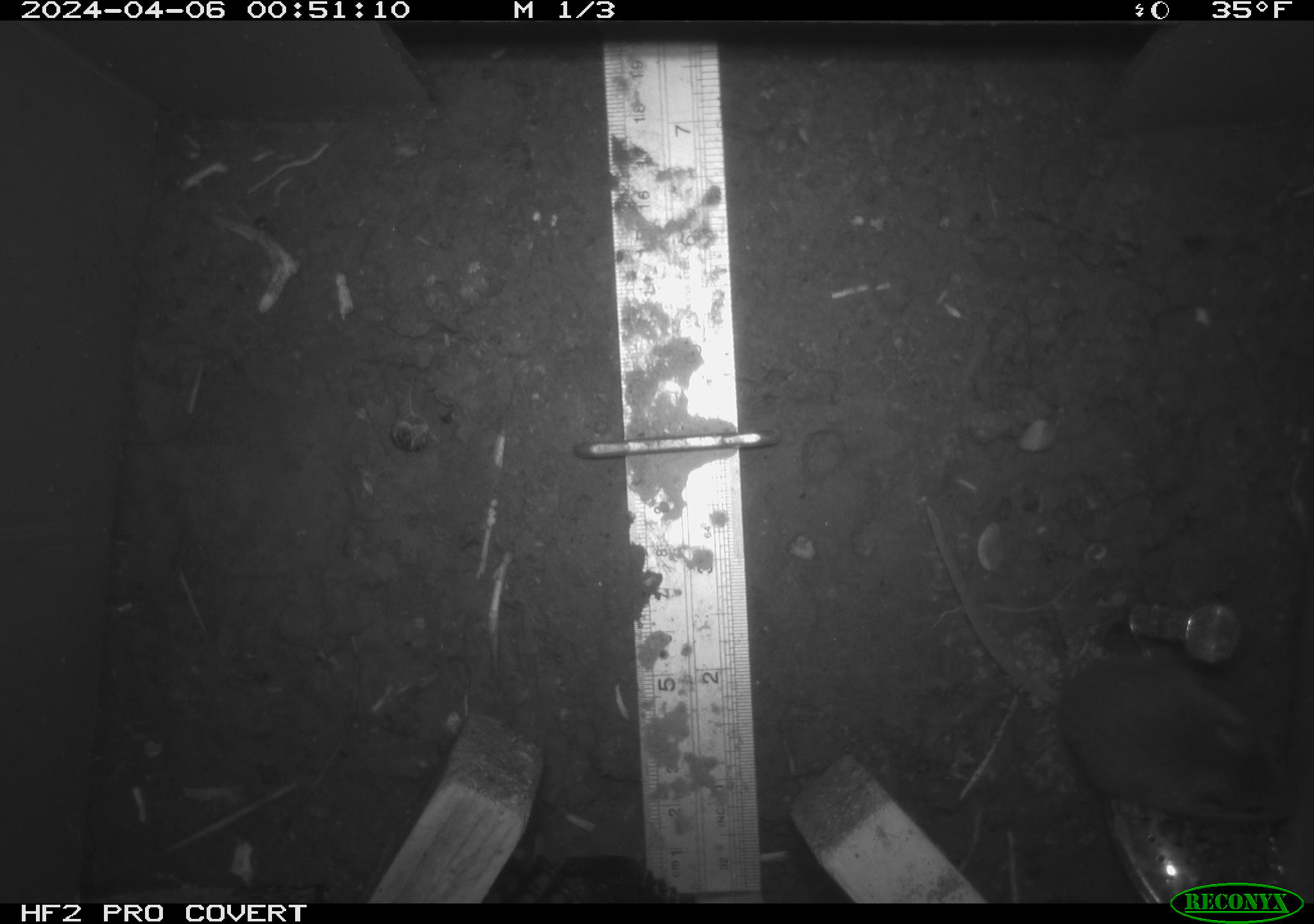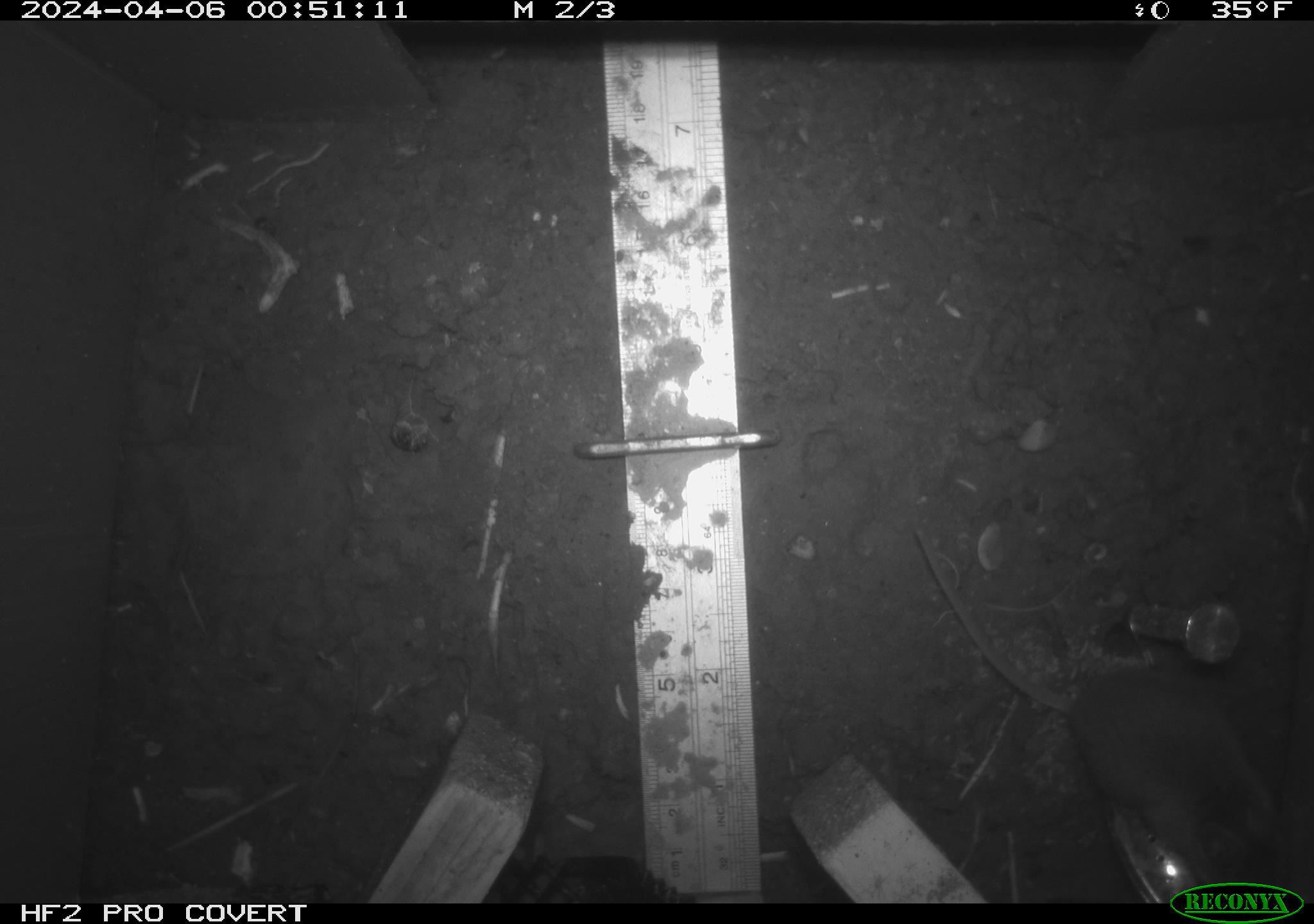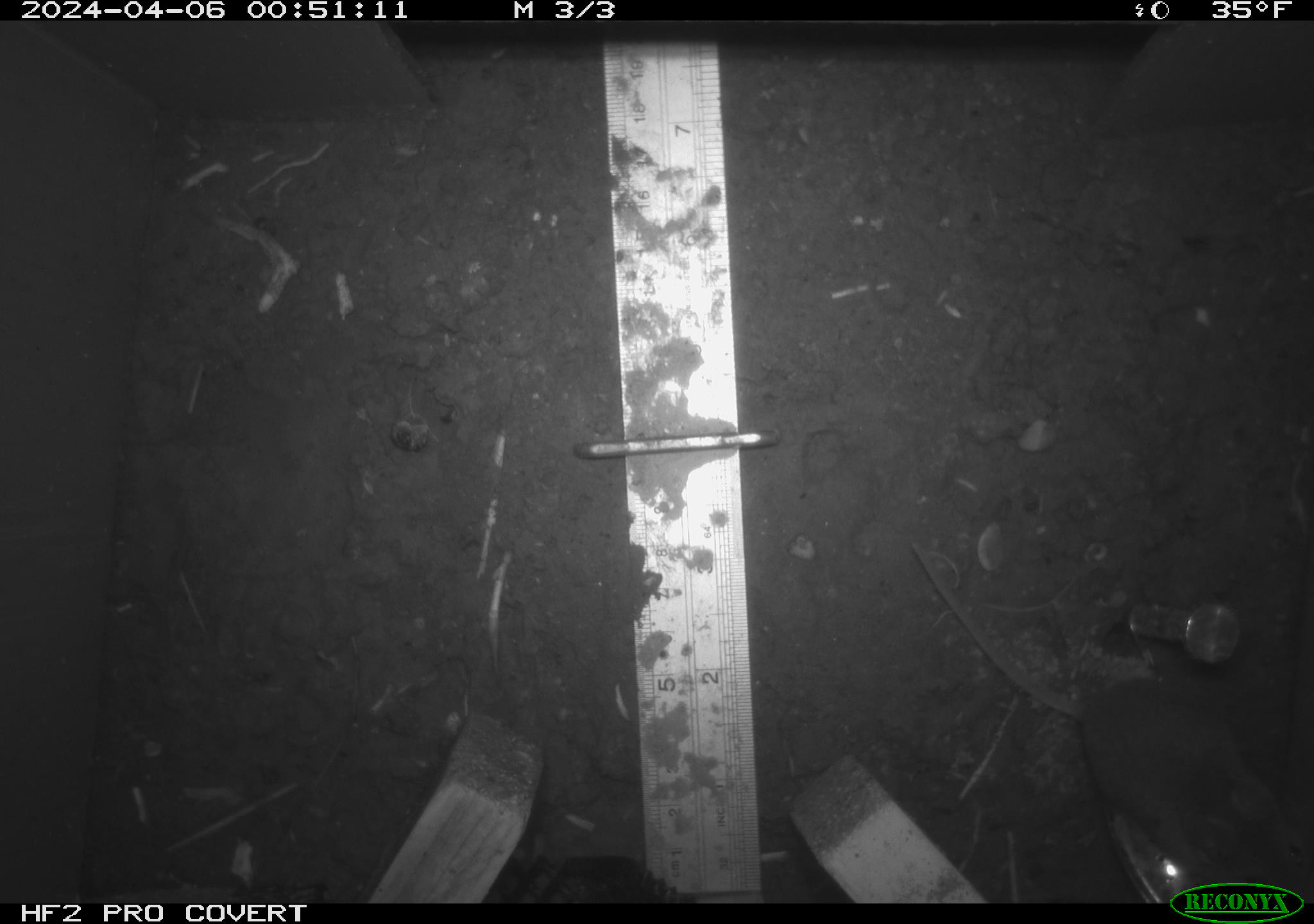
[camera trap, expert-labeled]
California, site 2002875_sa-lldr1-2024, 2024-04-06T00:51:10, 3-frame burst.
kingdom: Animalia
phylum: Chordata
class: Mammalia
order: Rodentia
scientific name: Rodentia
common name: mouse species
Mouse species (Rodentia).